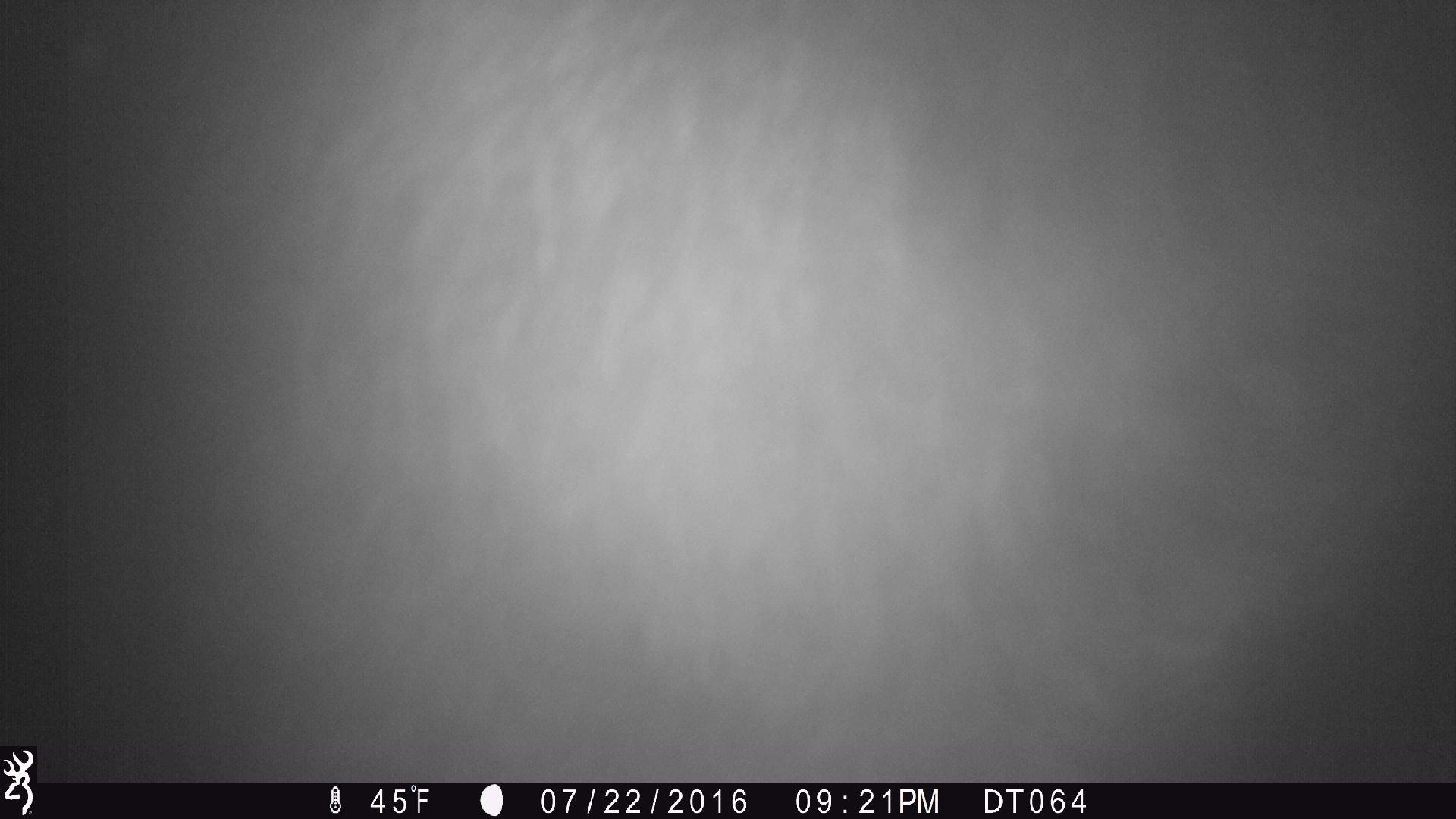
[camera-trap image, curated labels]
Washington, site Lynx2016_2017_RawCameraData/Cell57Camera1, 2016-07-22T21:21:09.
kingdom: Animalia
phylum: Chordata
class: Mammalia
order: Artiodactyla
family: Bovidae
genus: Bos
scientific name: Bos taurus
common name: domestic cattle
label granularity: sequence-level